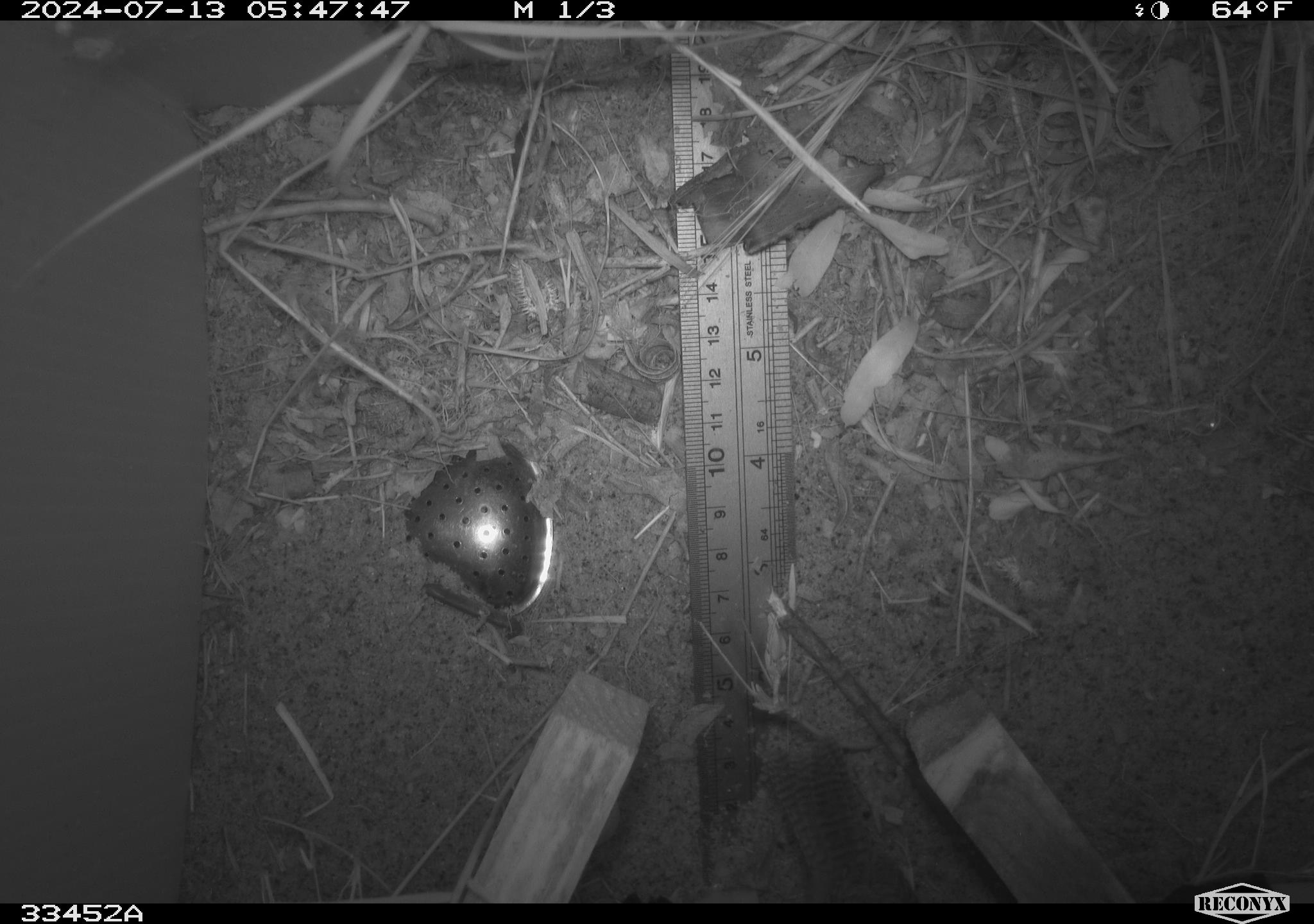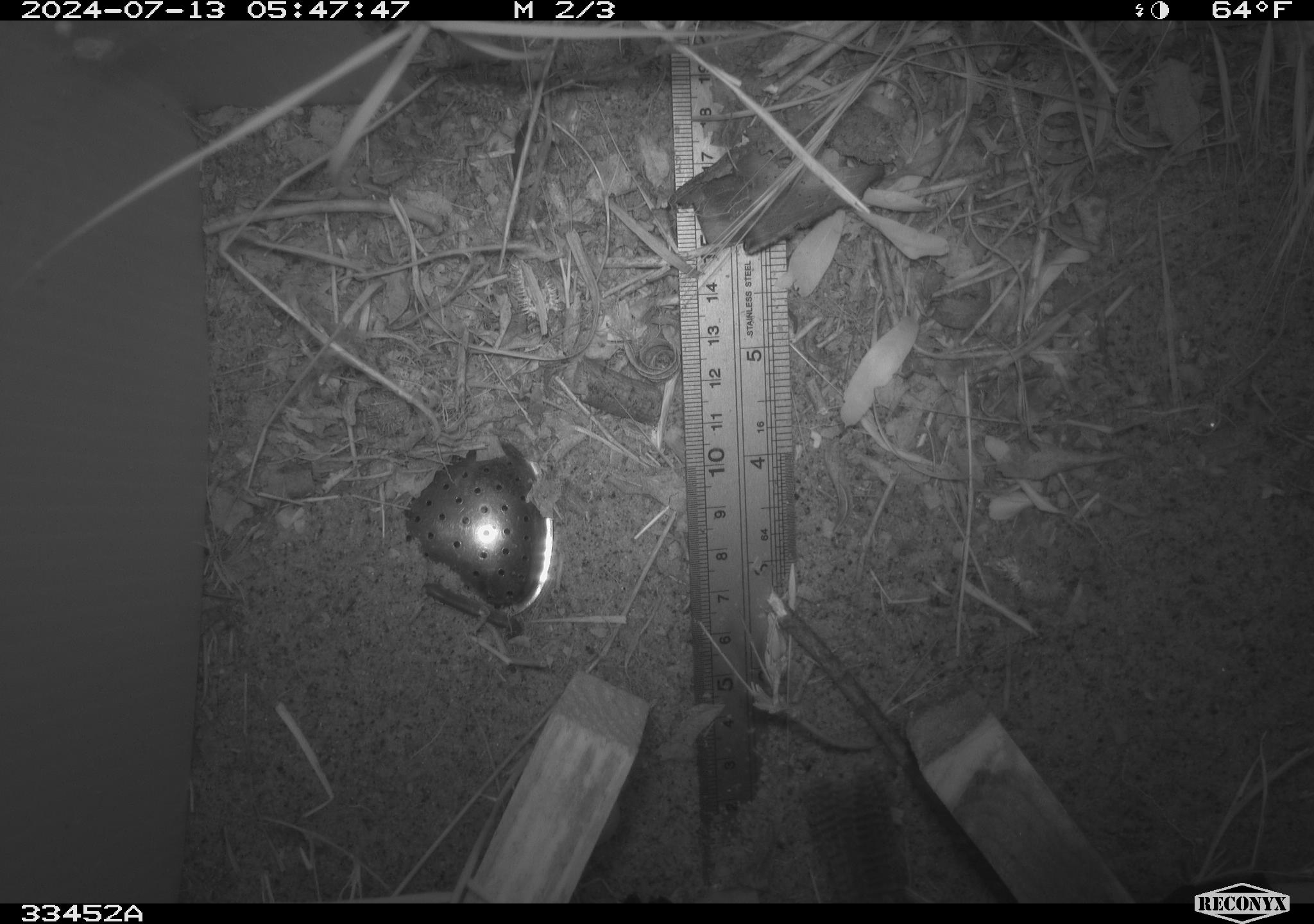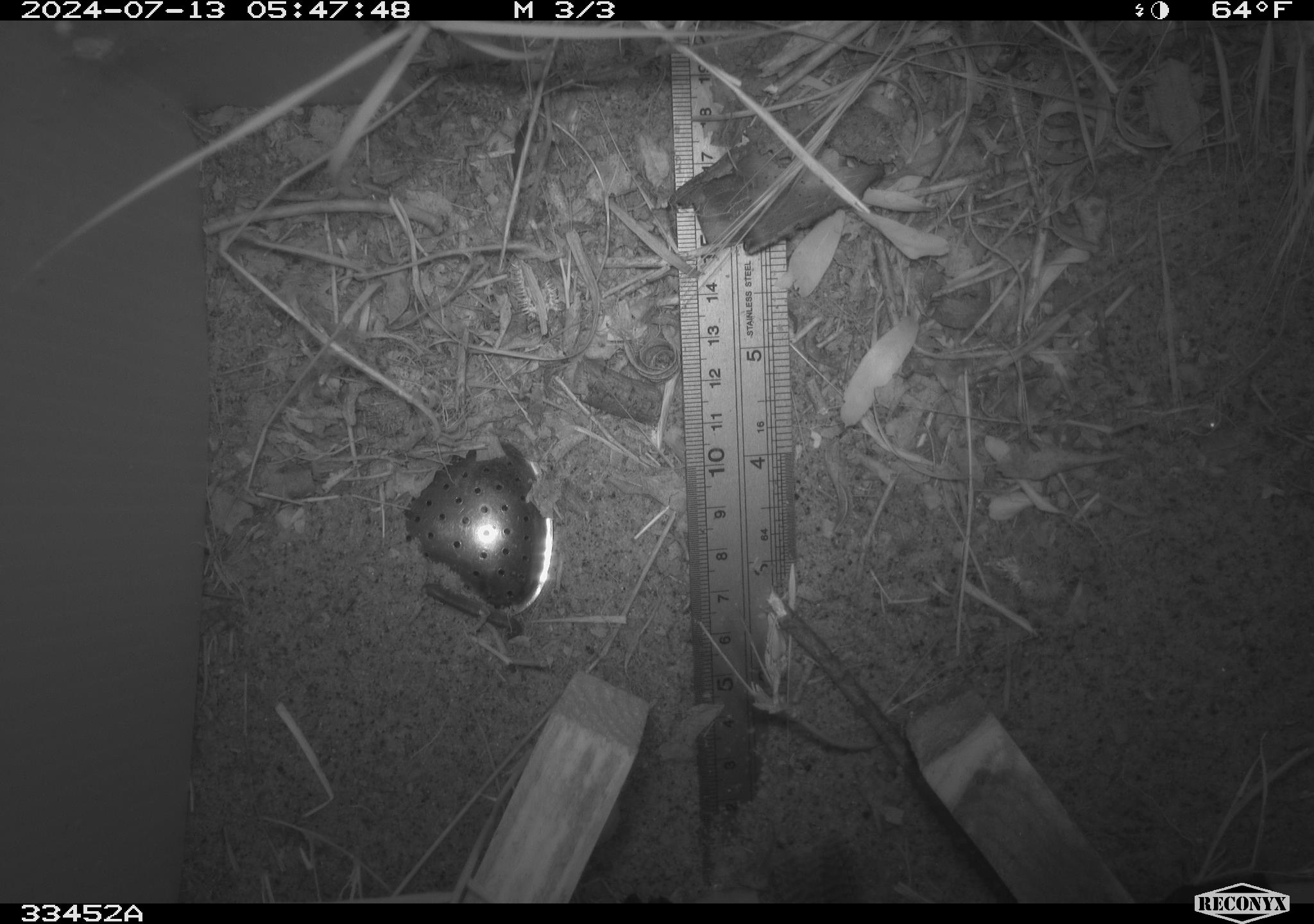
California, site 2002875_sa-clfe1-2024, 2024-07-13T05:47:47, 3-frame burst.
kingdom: Animalia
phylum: Chordata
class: Aves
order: Passeriformes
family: Troglodytidae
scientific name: Troglodytidae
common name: wren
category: troglodytidae family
Troglodytidae family (wren) (Troglodytidae).